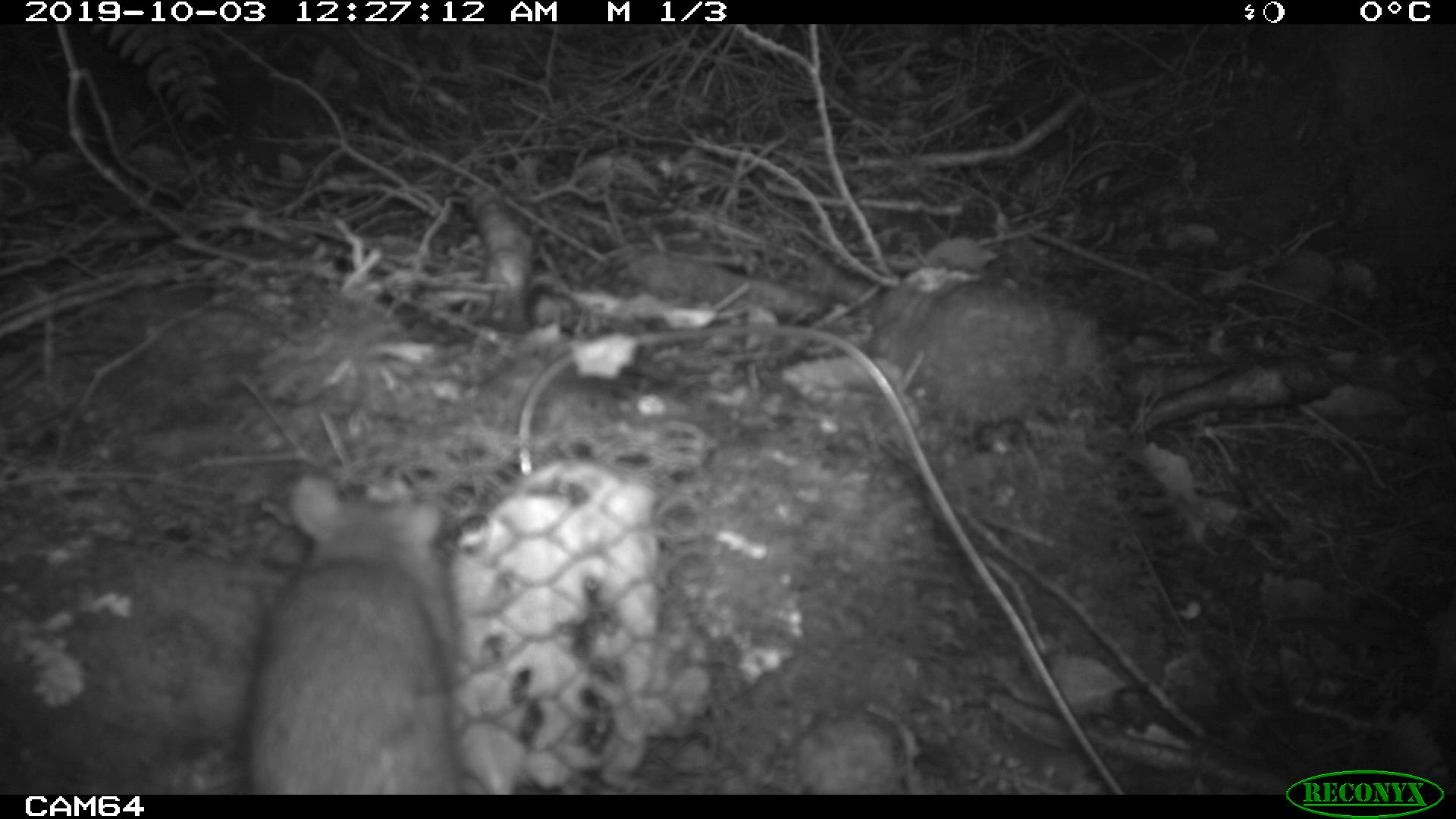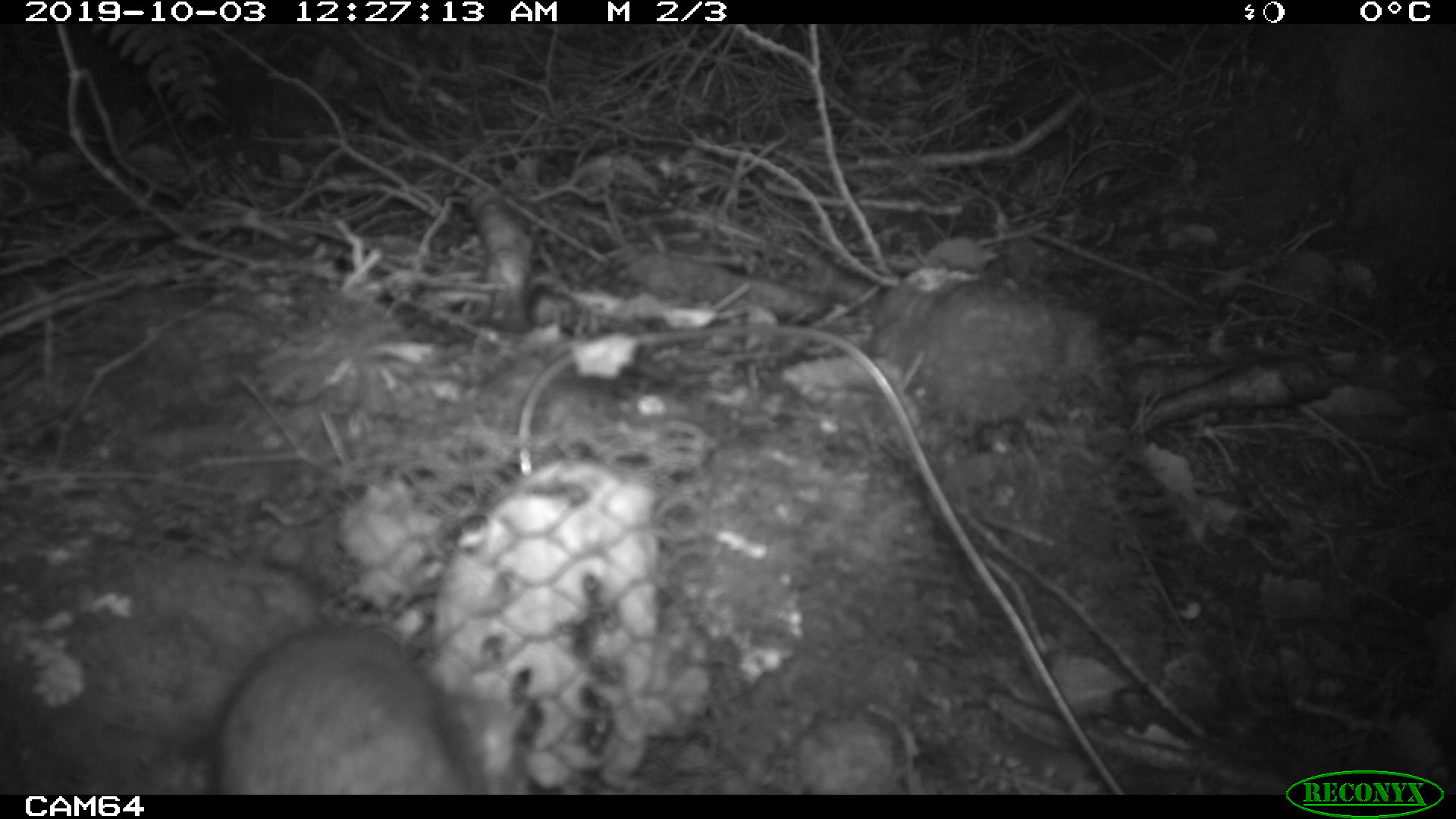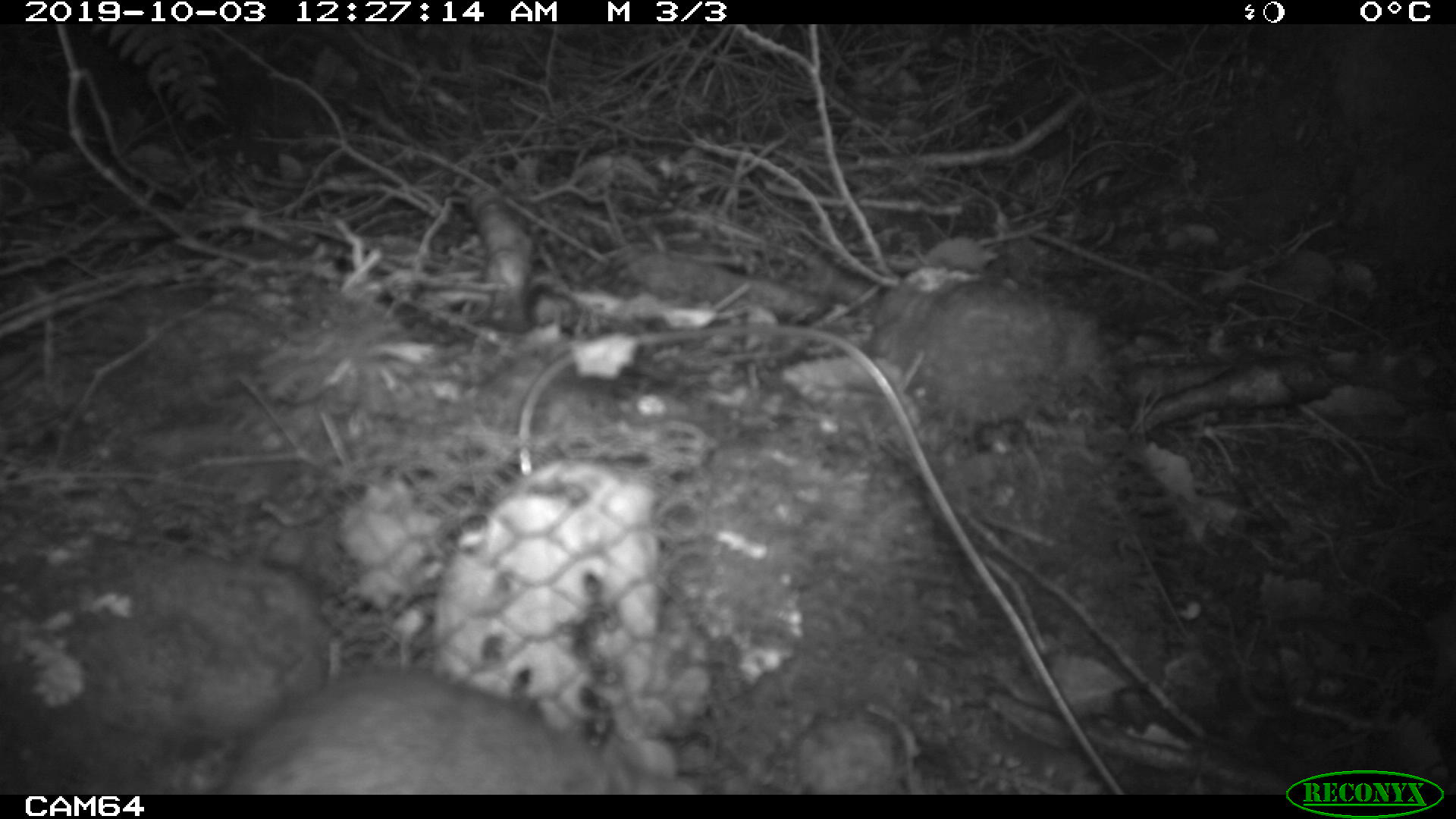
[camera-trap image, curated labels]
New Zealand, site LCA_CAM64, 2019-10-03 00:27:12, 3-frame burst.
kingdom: Animalia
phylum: Chordata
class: Mammalia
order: Rodentia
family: Muridae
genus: Rattus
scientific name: Rattus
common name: rat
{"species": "rat (Rattus)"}